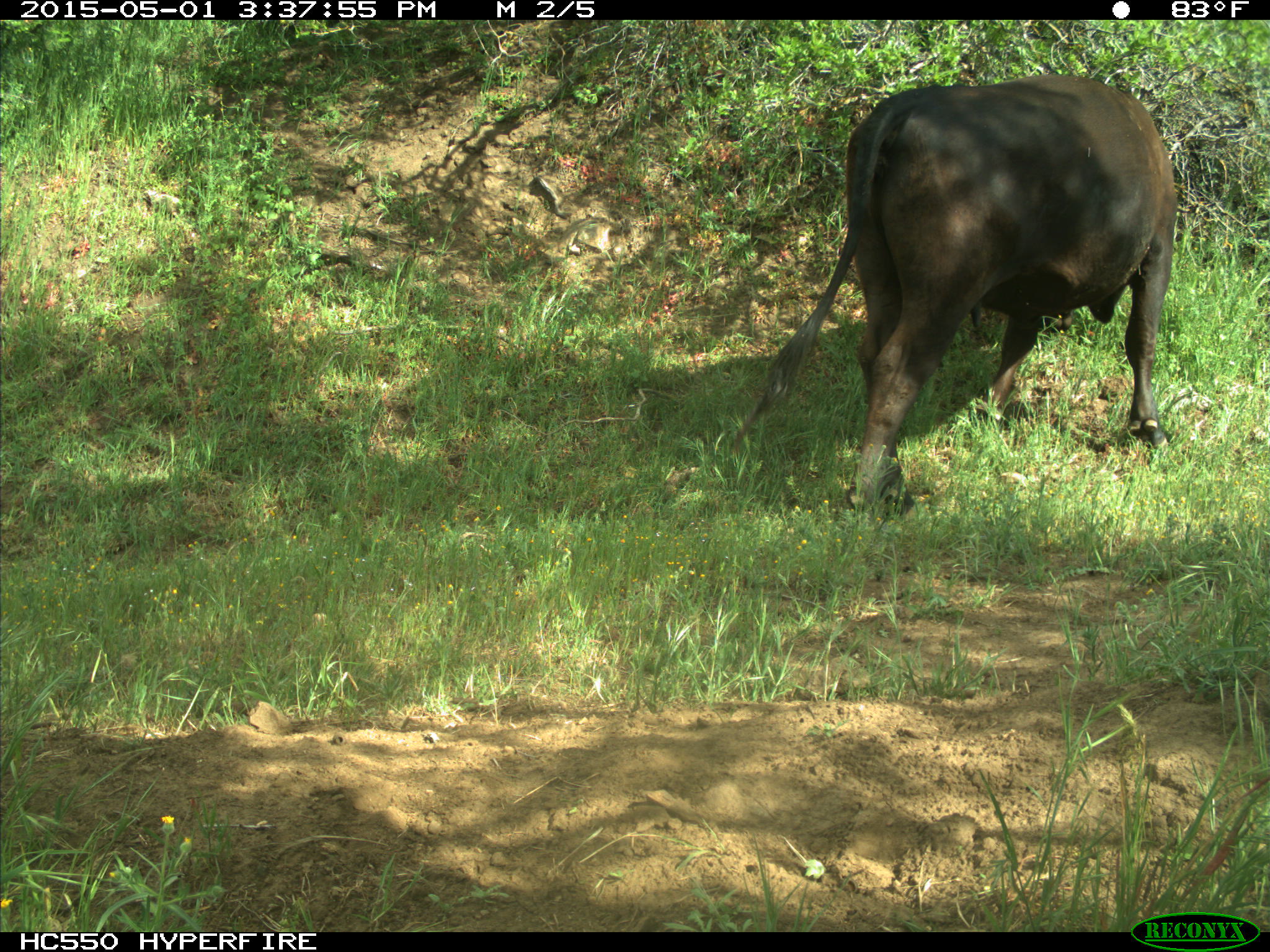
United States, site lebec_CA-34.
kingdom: Animalia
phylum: Chordata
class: Mammalia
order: Artiodactyla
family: Bovidae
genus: Bos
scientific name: Bos taurus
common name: domestic cow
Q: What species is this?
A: Bos taurus (domestic cow).